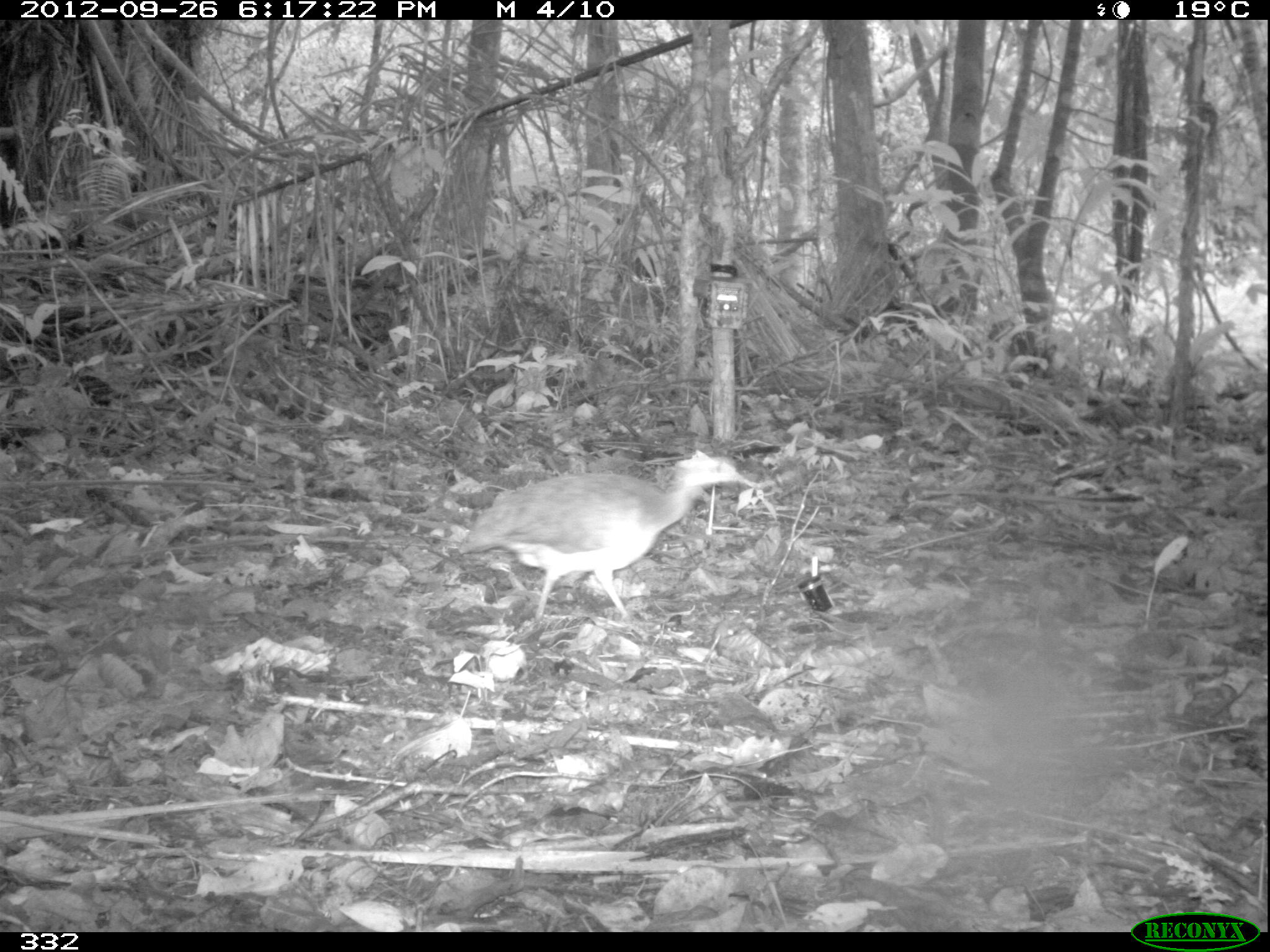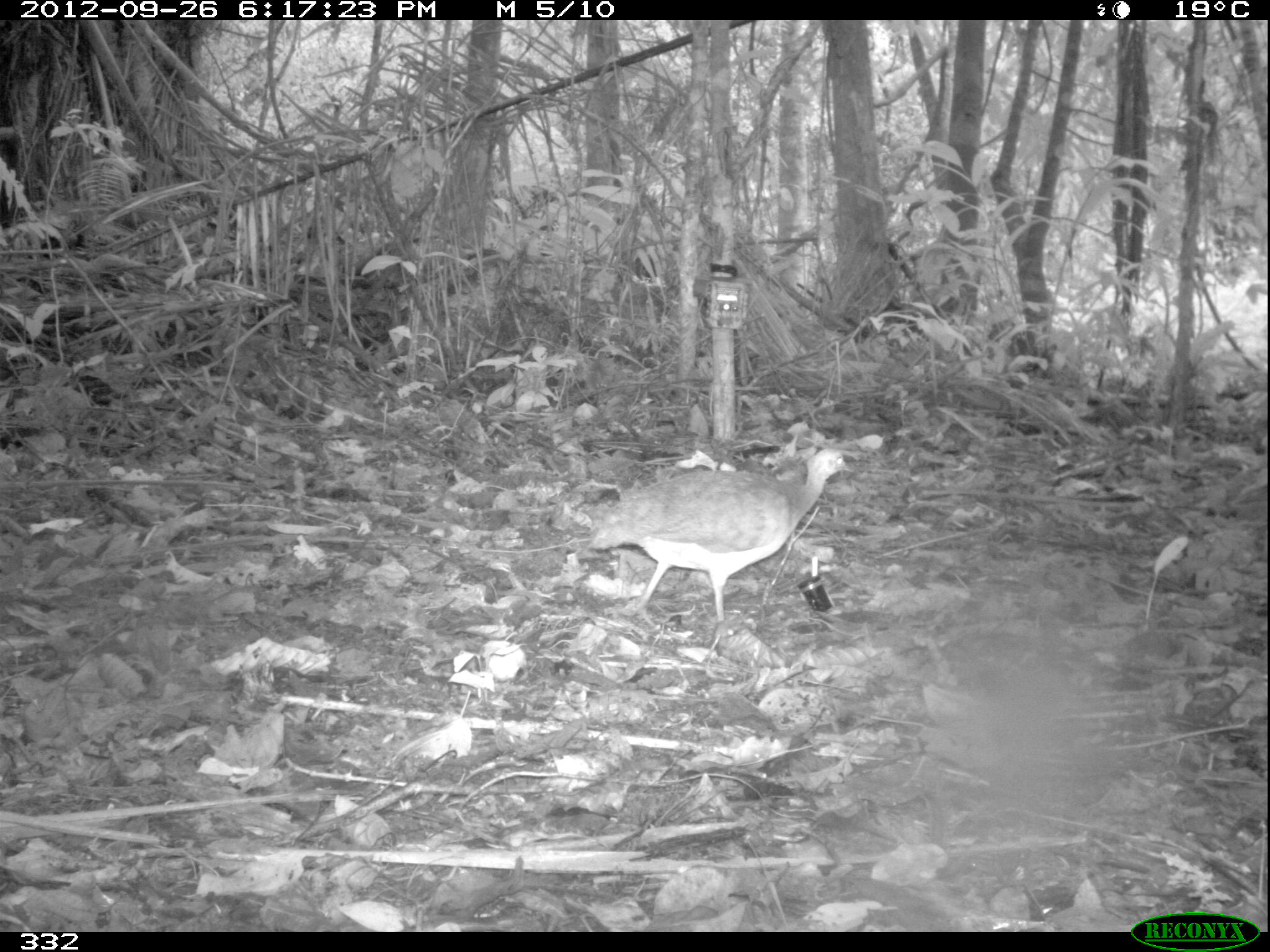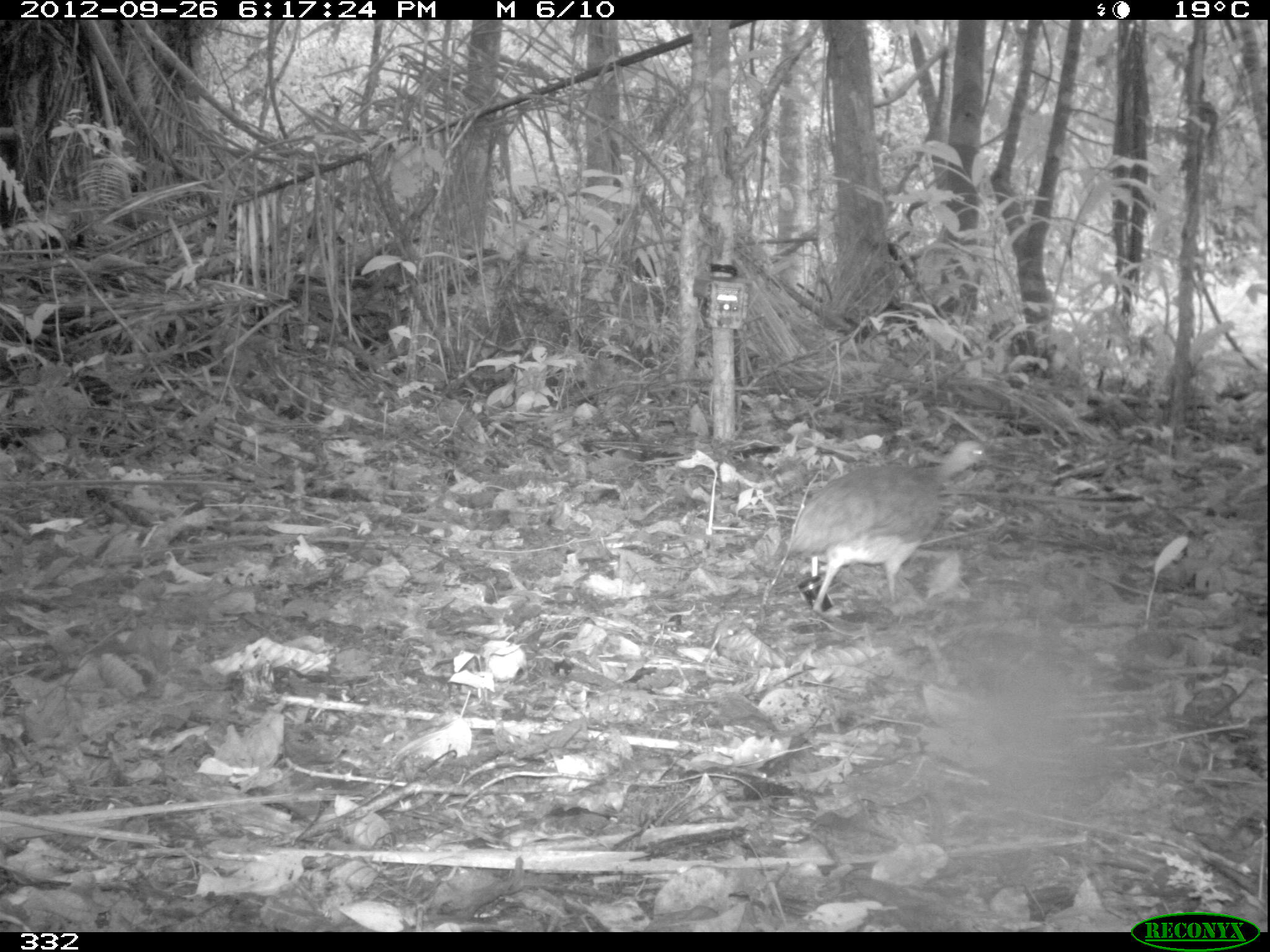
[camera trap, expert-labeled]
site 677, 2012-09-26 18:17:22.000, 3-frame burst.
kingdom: Animalia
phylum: Chordata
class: Aves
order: Galliformes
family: Phasianidae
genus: Alectoris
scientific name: Alectoris rufa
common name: red-legged partridge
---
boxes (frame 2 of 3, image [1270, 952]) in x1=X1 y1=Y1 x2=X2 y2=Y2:
alectoris rufa: x1=585 y1=444 x2=852 y2=646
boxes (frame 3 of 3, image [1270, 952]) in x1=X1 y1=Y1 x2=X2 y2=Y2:
alectoris rufa: x1=783 y1=436 x2=990 y2=613